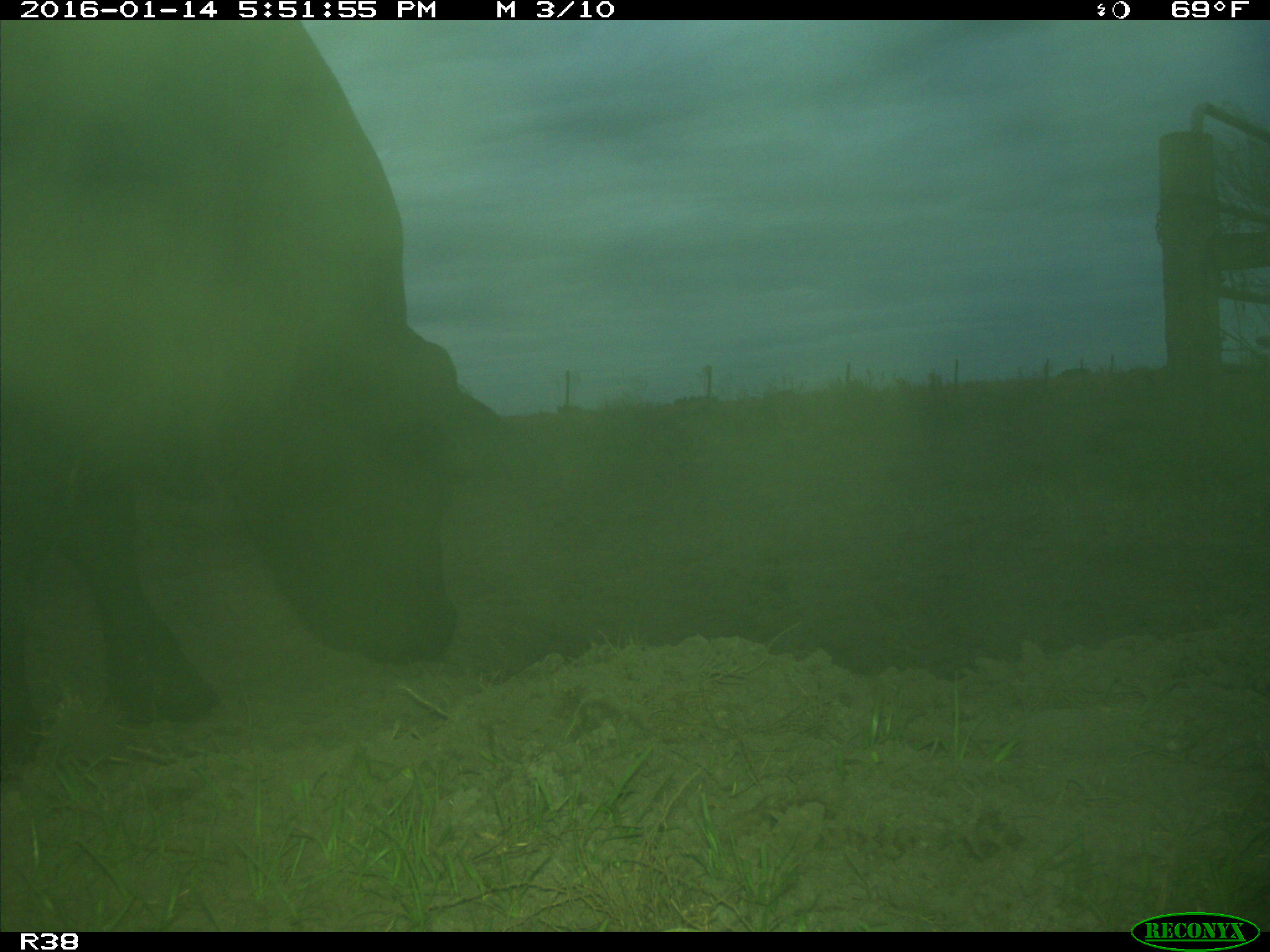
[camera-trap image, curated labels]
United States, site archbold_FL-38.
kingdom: Animalia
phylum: Chordata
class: Mammalia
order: Artiodactyla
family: Bovidae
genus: Bos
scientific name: Bos taurus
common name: domestic cow